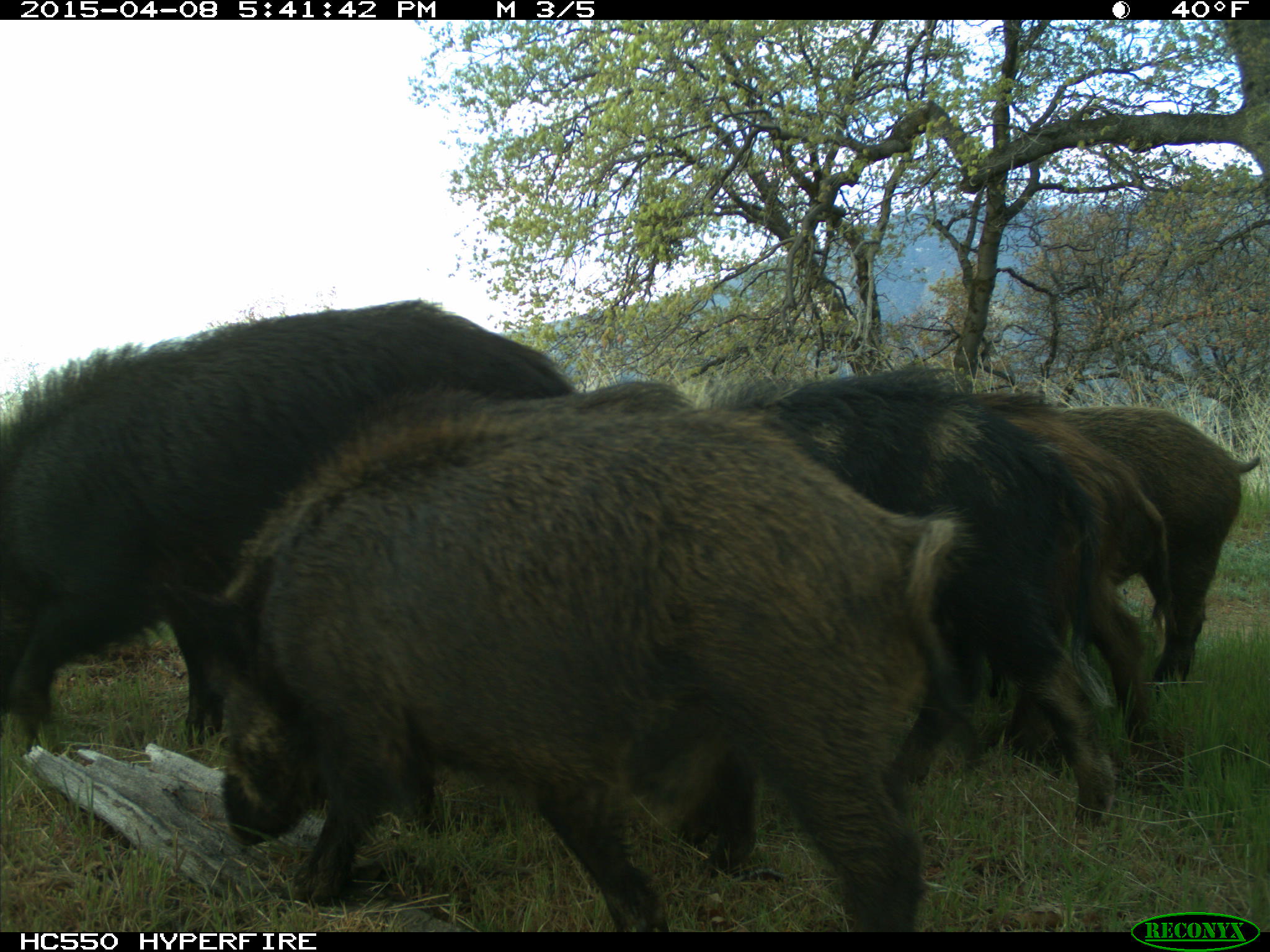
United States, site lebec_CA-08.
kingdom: Animalia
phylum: Chordata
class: Mammalia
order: Artiodactyla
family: Suidae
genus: Sus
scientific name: Sus scrofa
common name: wild boar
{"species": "Sus scrofa (wild boar)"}